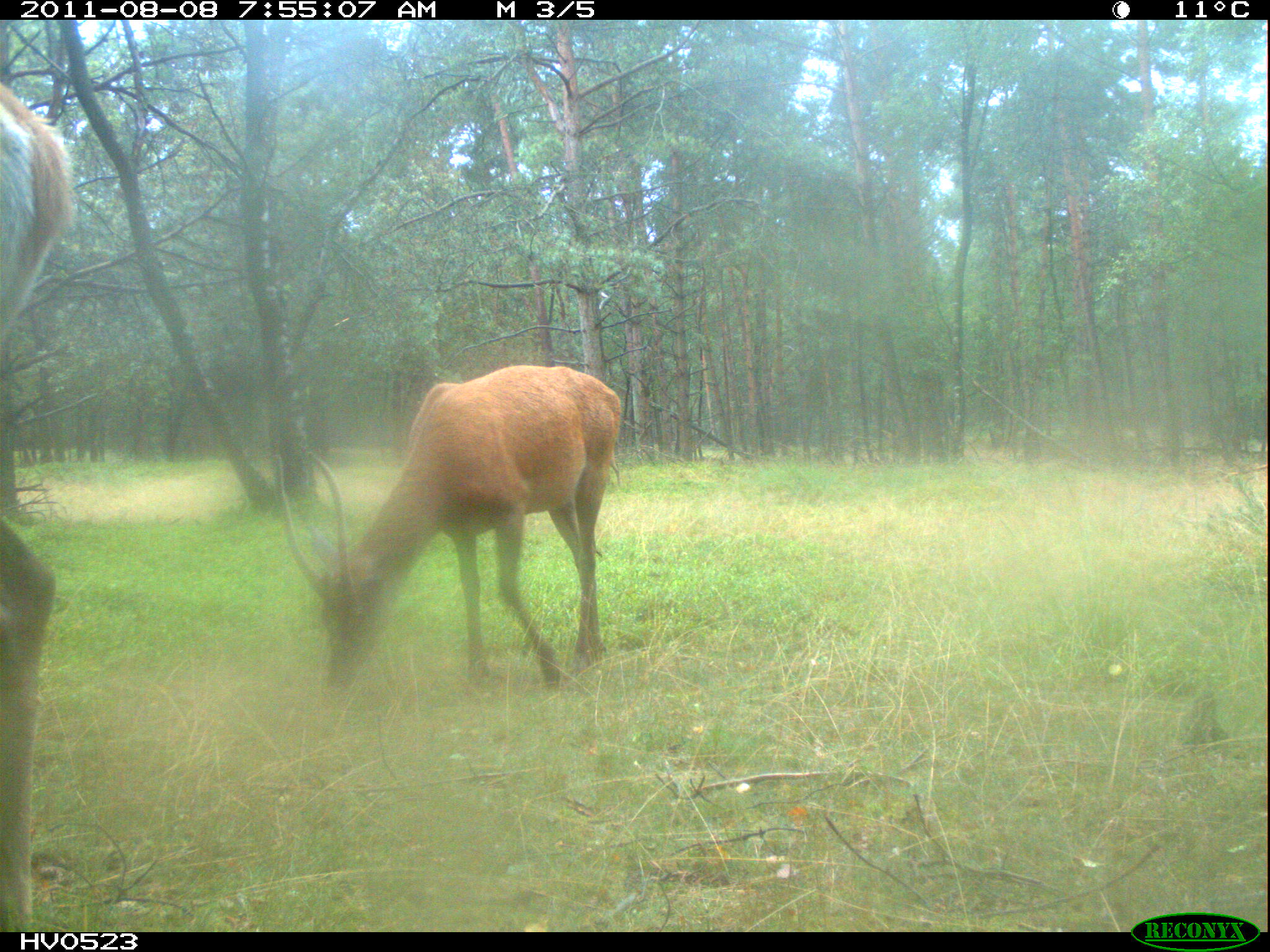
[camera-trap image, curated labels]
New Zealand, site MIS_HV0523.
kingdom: Animalia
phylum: Chordata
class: Mammalia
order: Artiodactyla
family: Cervidae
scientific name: Cervidae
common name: deer